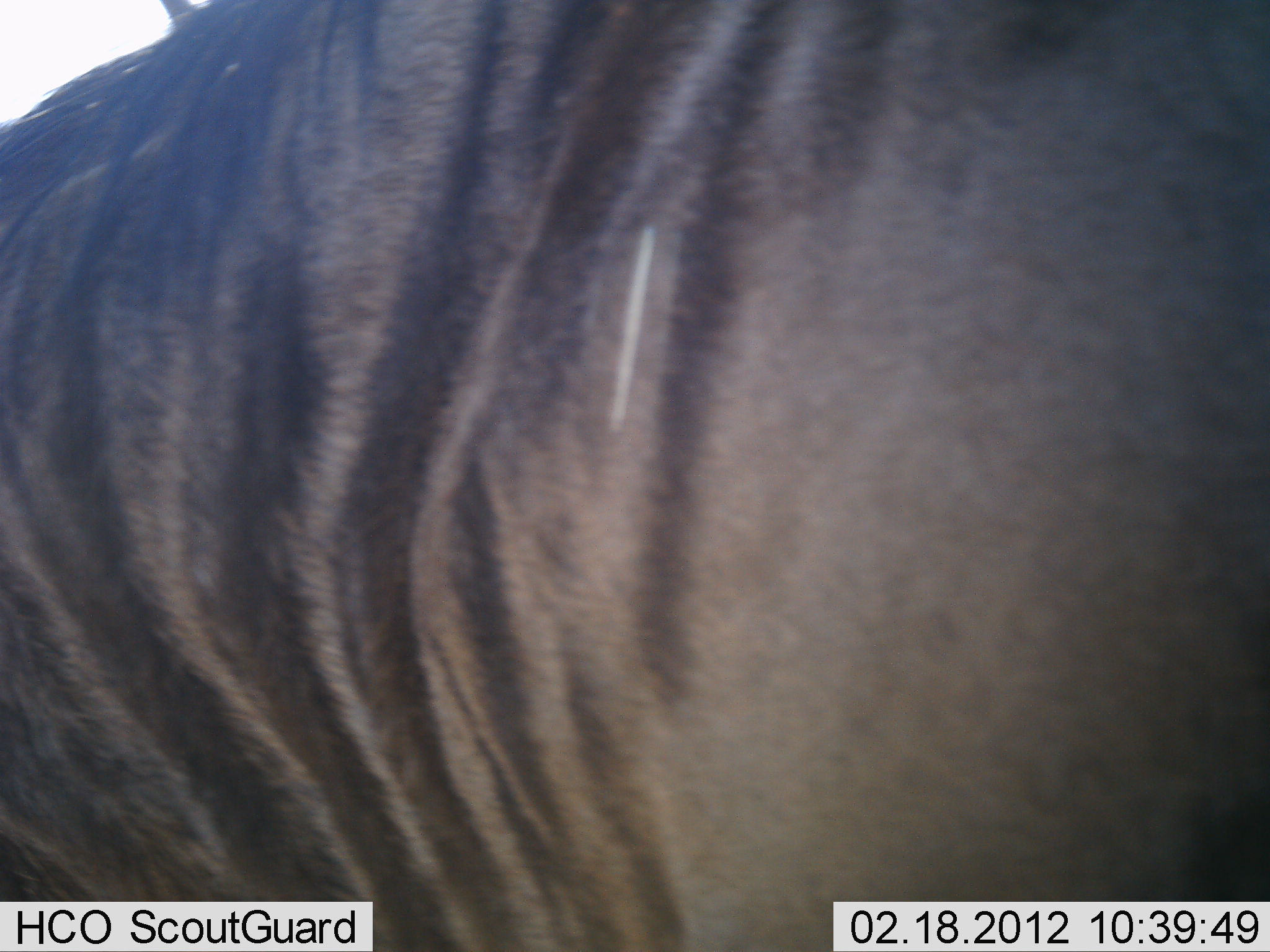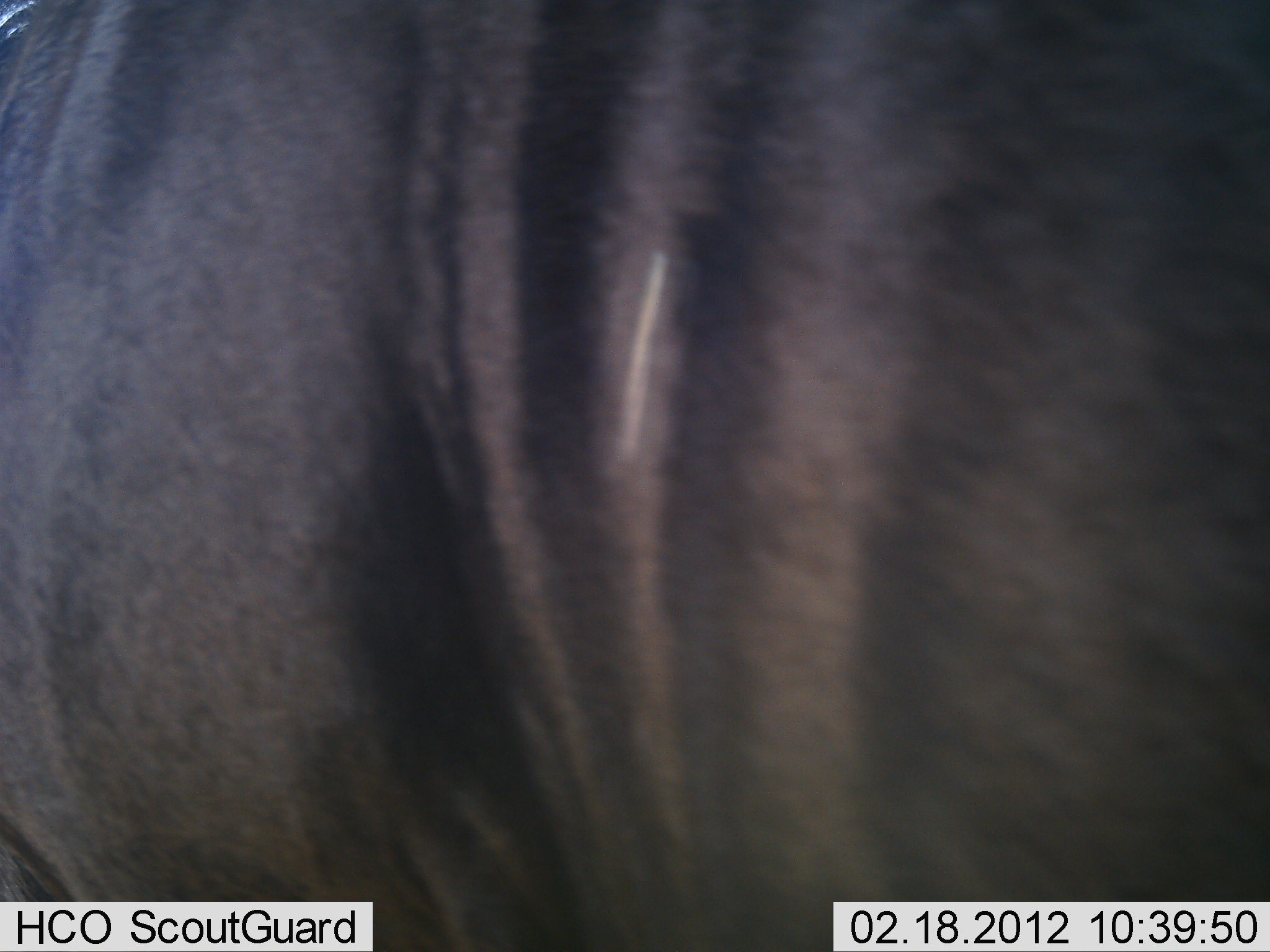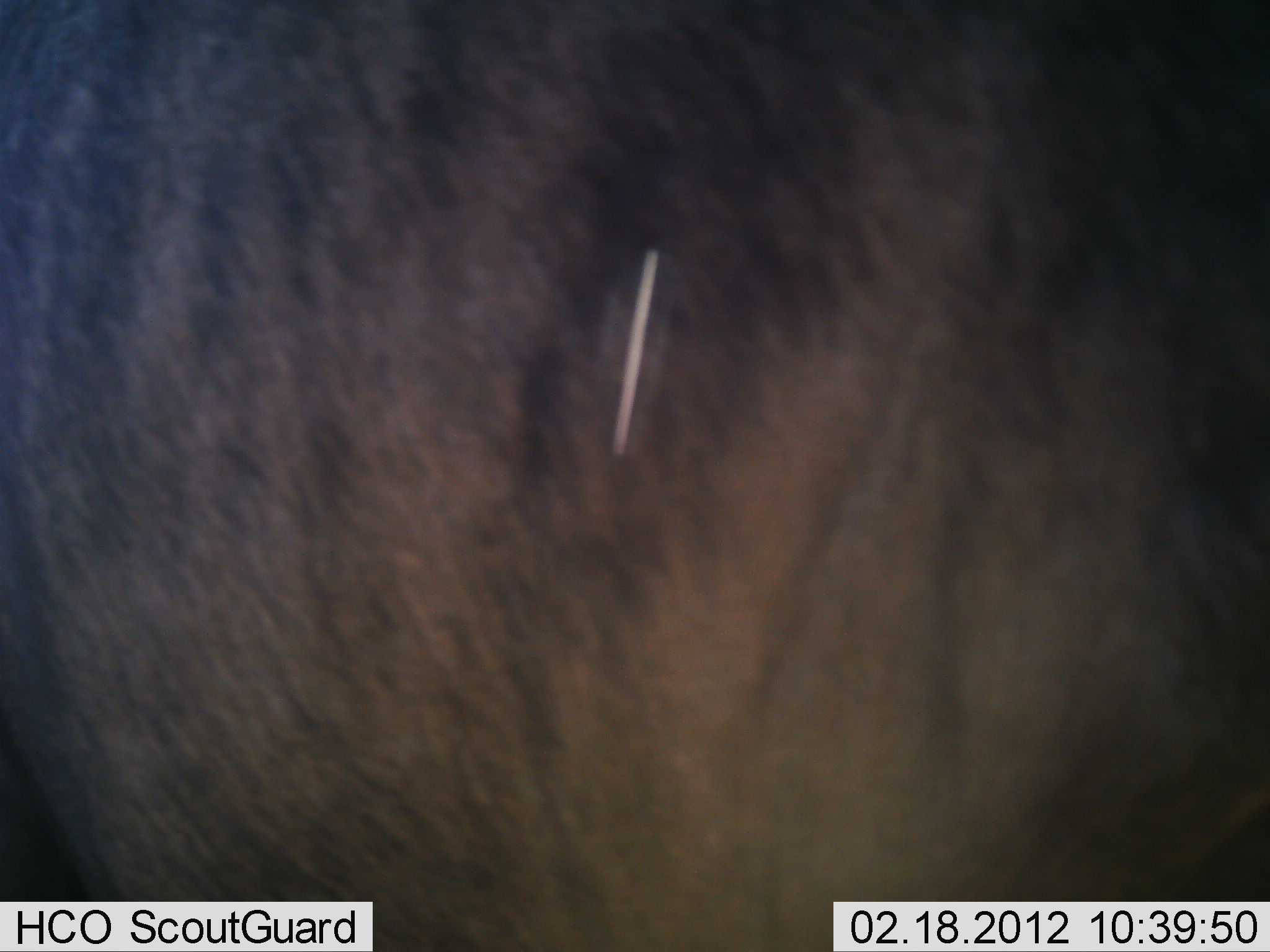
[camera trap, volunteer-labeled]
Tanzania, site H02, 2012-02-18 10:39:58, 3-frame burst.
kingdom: Animalia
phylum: Chordata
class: Mammalia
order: Artiodactyla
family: Bovidae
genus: Connochaetes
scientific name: Connochaetes taurinus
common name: blue wildebeest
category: wildebeest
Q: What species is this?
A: Wildebeest (blue wildebeest) (Connochaetes taurinus).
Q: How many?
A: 1.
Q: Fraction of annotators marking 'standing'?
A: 75%.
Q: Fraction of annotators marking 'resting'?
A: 0%.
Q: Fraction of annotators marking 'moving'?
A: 25%.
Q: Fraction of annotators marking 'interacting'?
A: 0%.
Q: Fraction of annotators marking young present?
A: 0%.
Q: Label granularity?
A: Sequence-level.